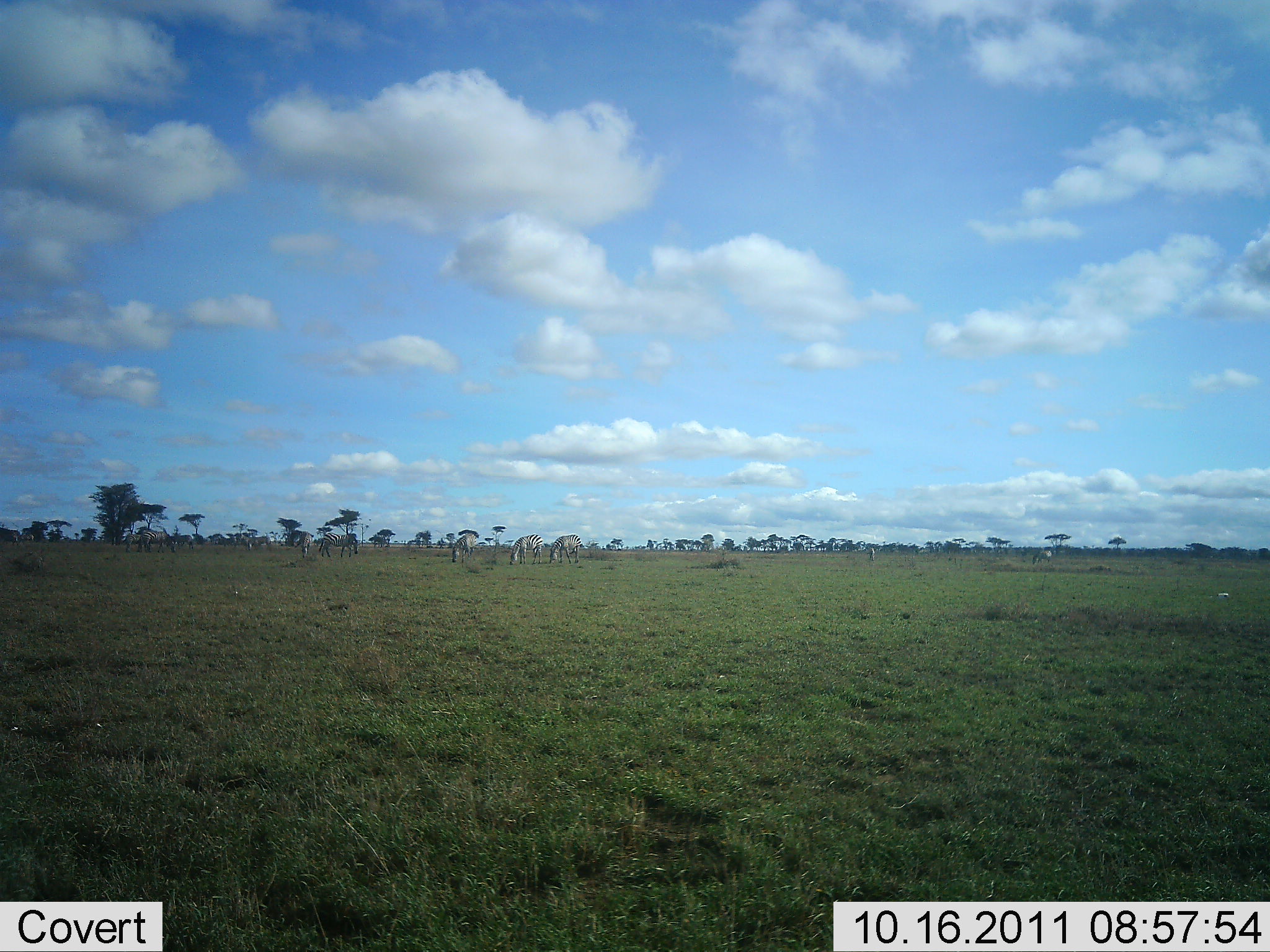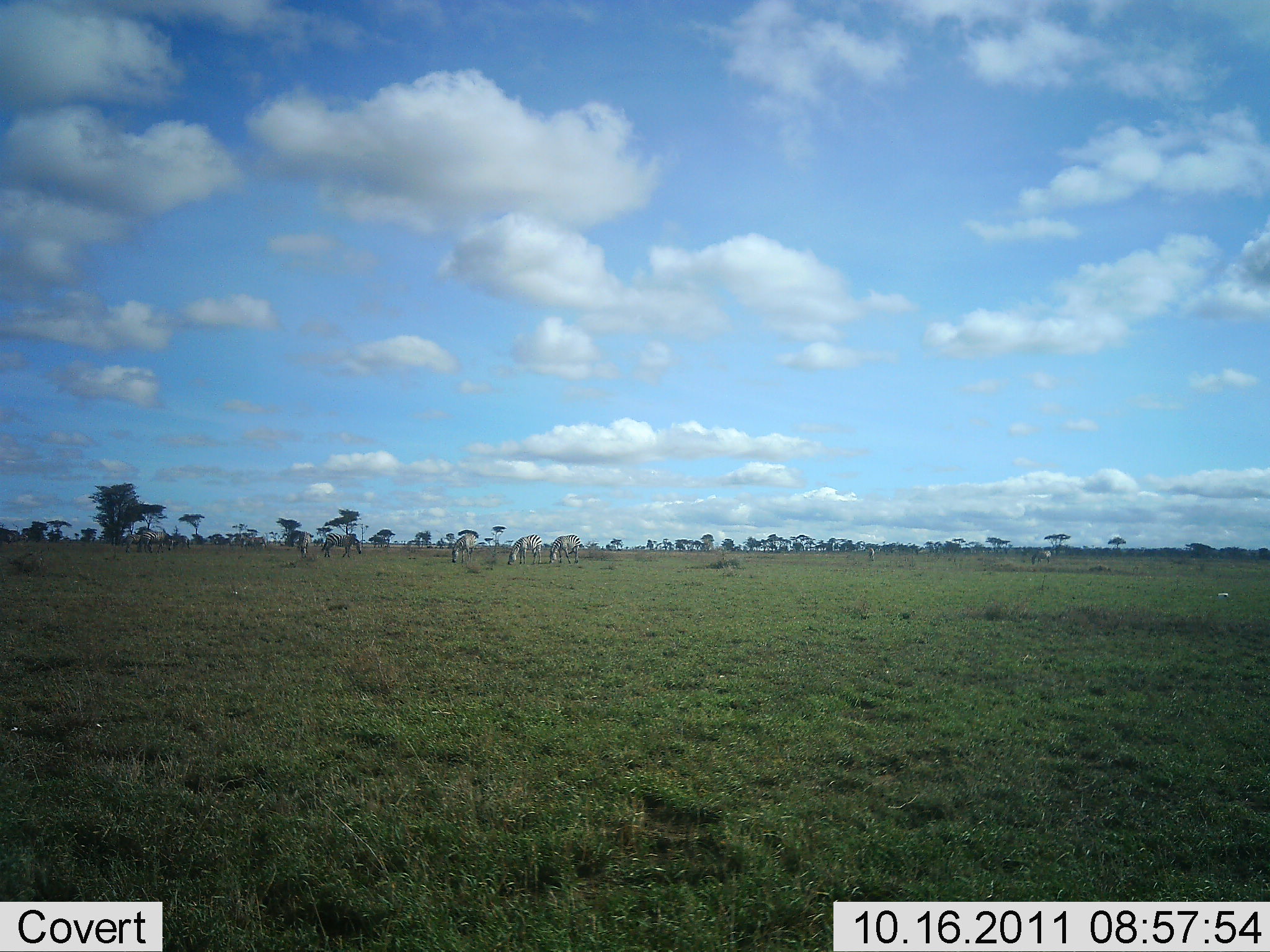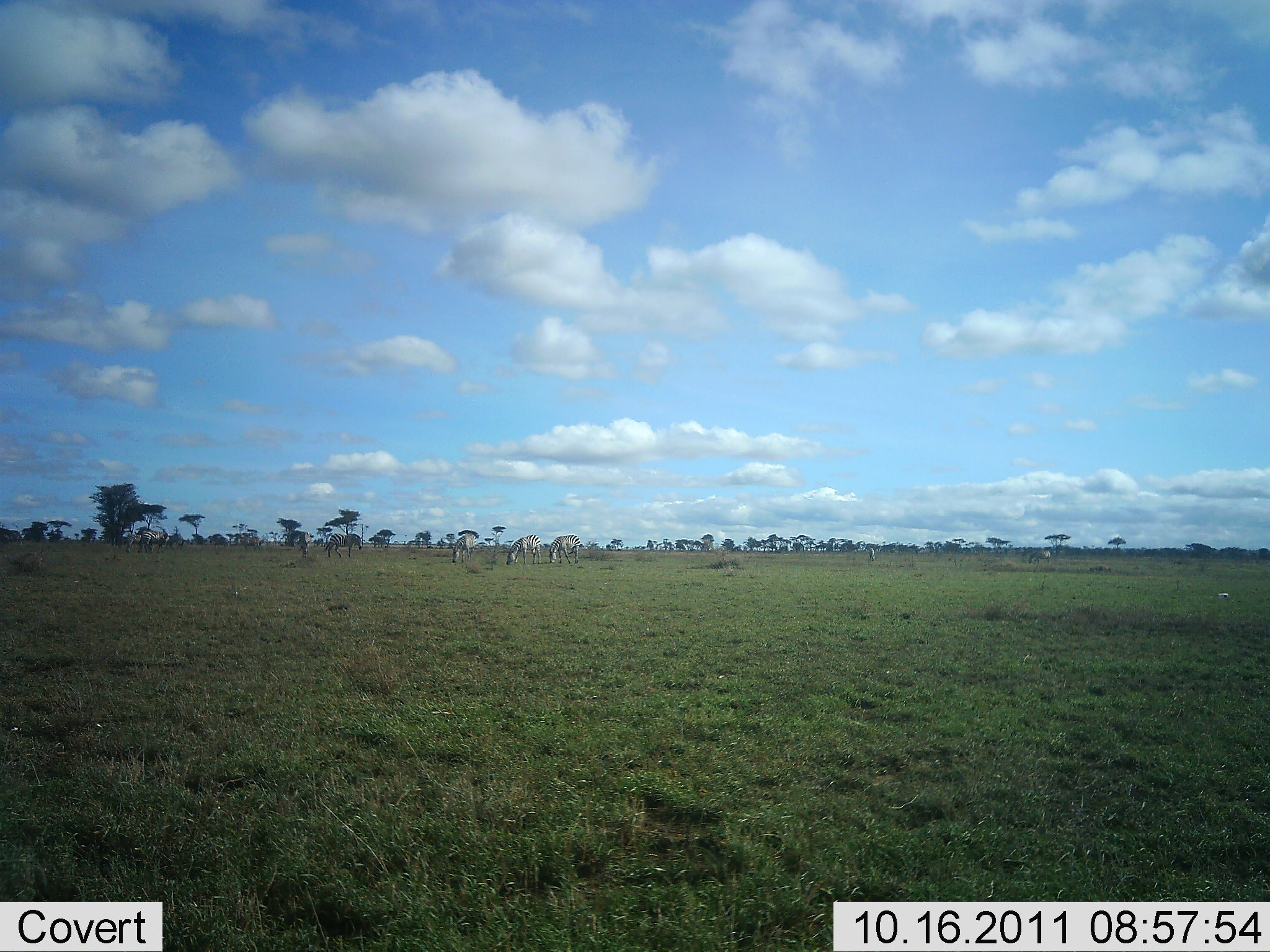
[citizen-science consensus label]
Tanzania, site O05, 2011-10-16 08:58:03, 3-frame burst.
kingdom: Animalia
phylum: Chordata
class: Mammalia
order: Perissodactyla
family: Equidae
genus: Equus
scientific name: Equus quagga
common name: plains zebra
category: zebra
Zebra (plains zebra) (Equus quagga), count 7. Behavior (volunteer vote fractions): standing 20%, resting 0%, moving 30%, interacting 0%. Young present (vote fraction): 0%. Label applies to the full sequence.